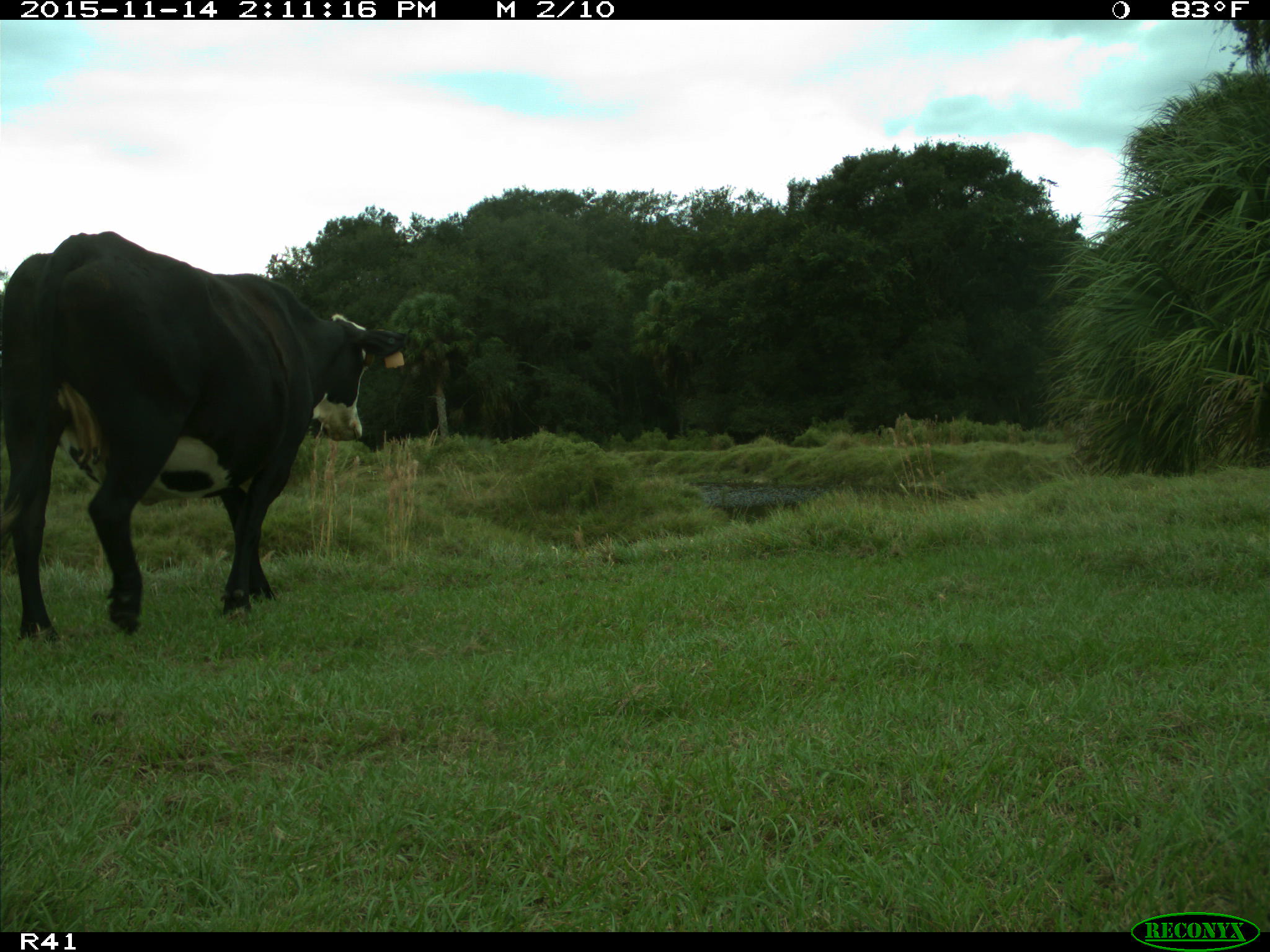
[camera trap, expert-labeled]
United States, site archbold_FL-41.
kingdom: Animalia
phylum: Chordata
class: Mammalia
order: Artiodactyla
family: Bovidae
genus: Bos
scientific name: Bos taurus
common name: domestic cow